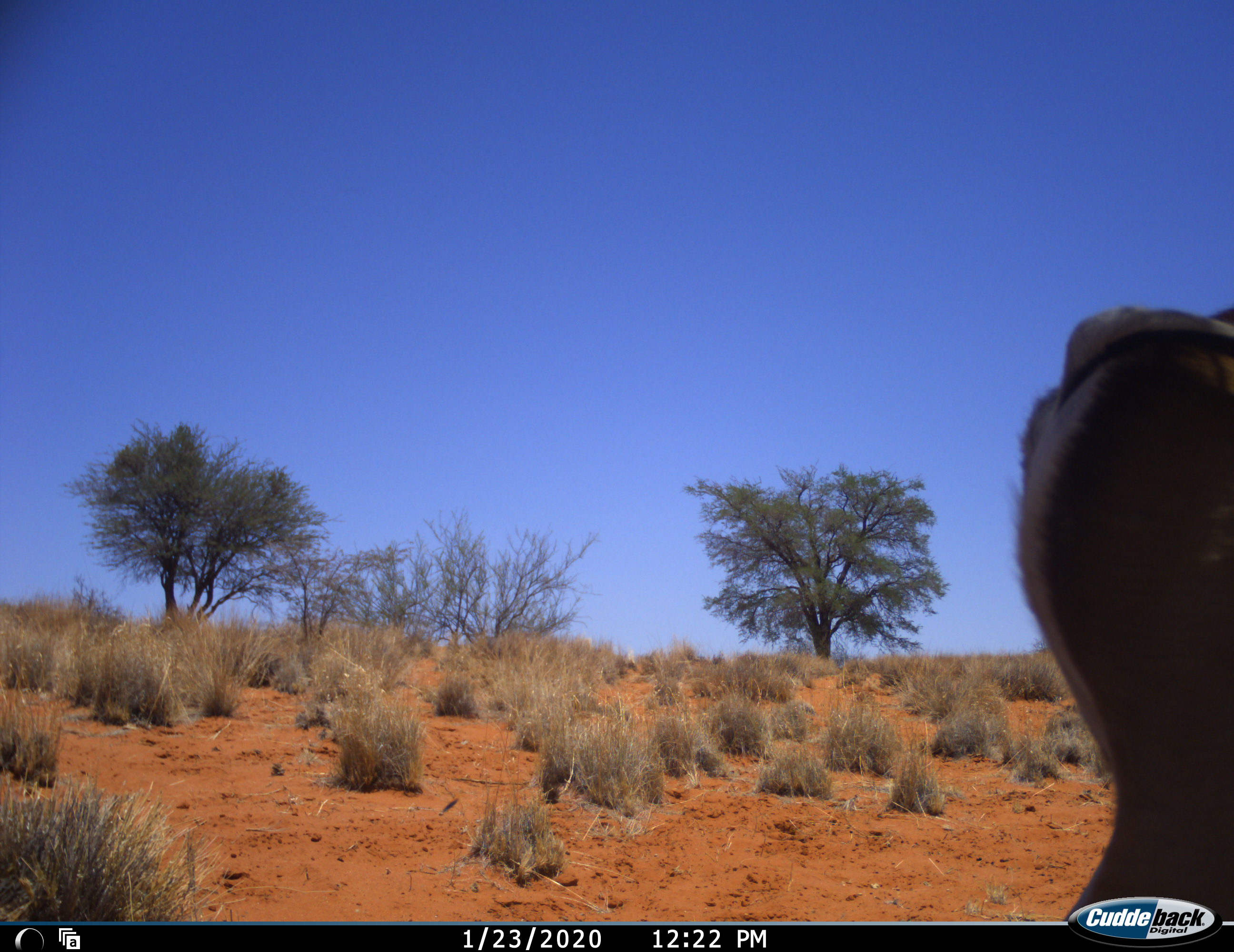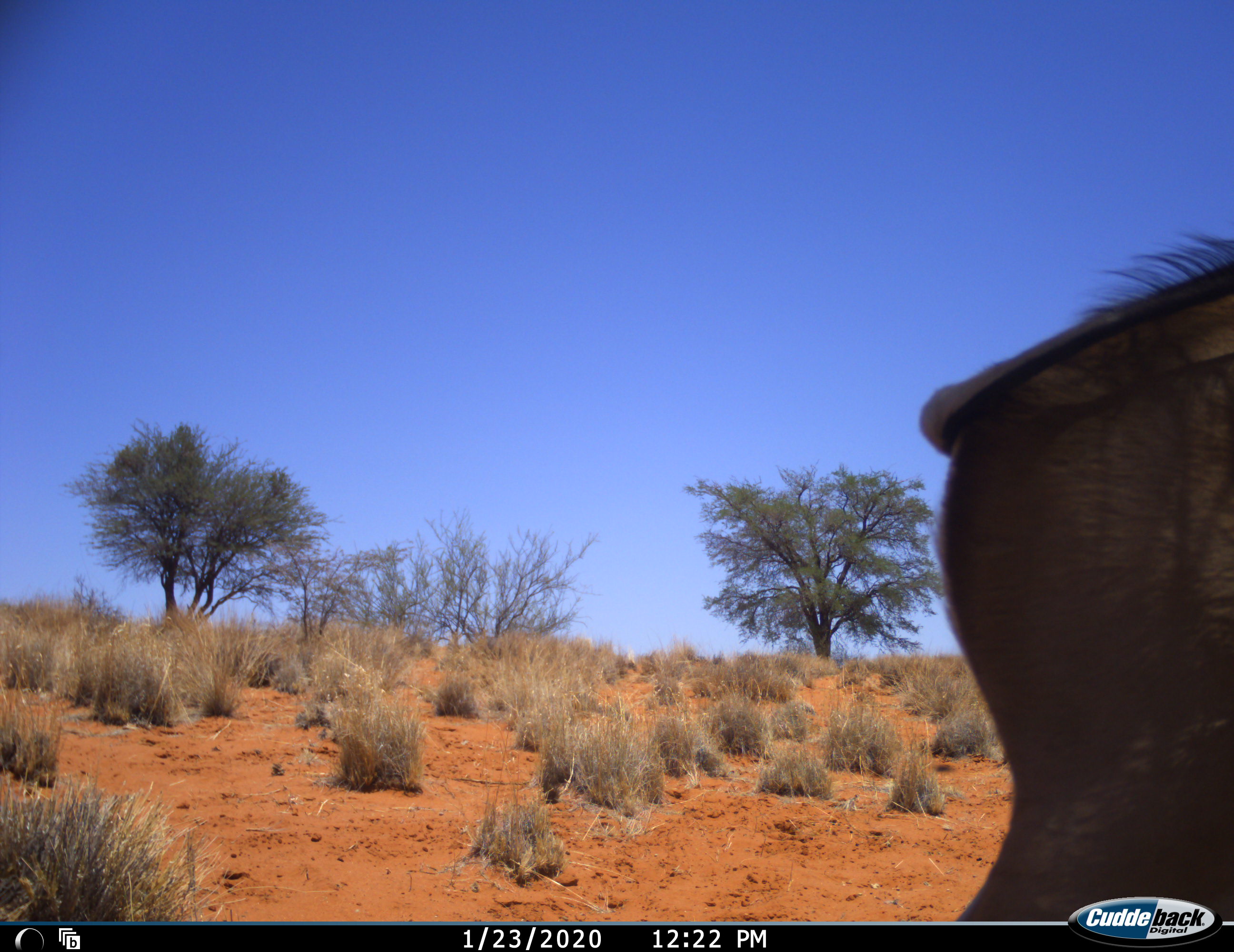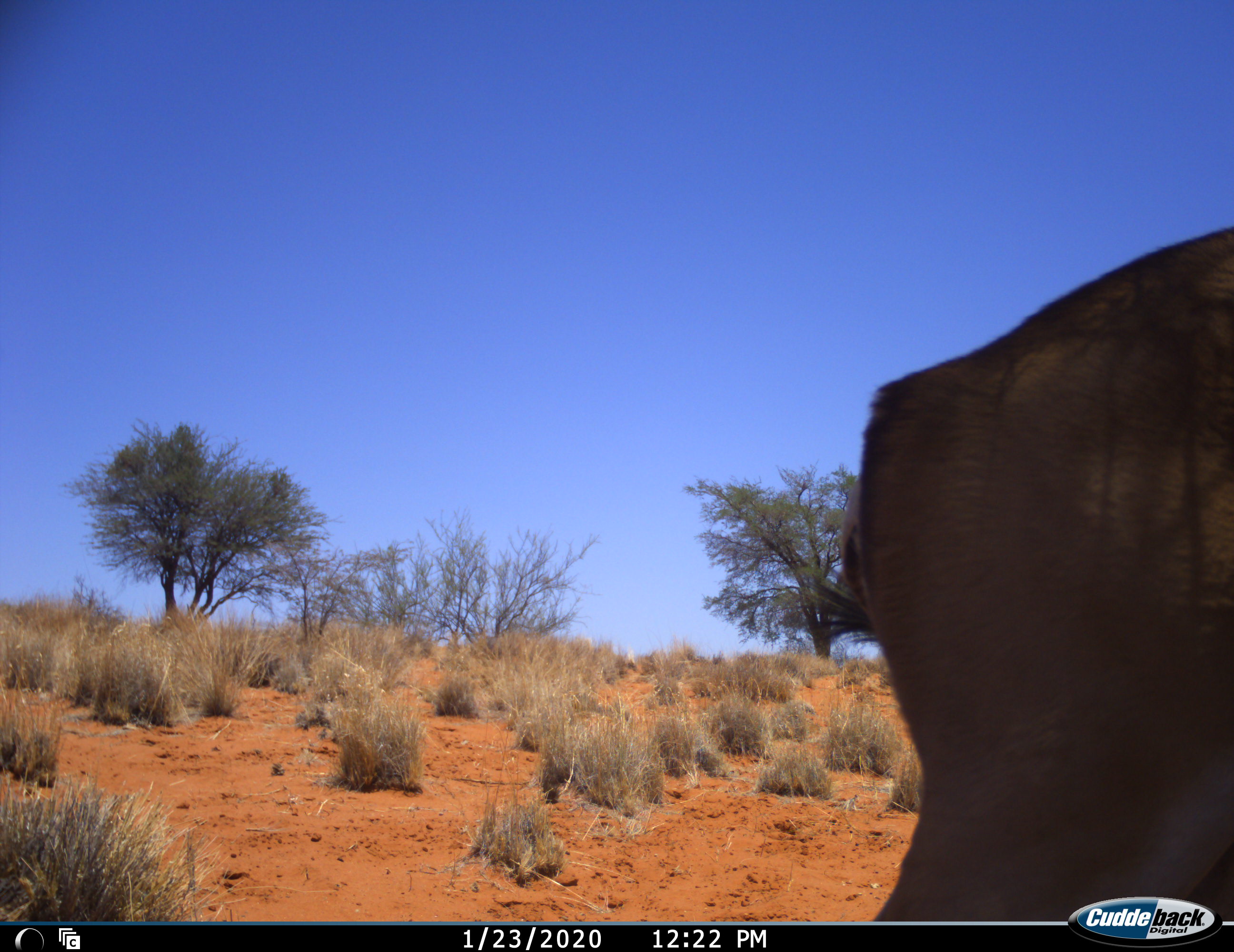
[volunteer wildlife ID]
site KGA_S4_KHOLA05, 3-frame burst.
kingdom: Animalia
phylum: Chordata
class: Mammalia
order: Artiodactyla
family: Bovidae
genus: Antidorcas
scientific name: Antidorcas marsupialis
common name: springbok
Springbok (Antidorcas marsupialis), count 1. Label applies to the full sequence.